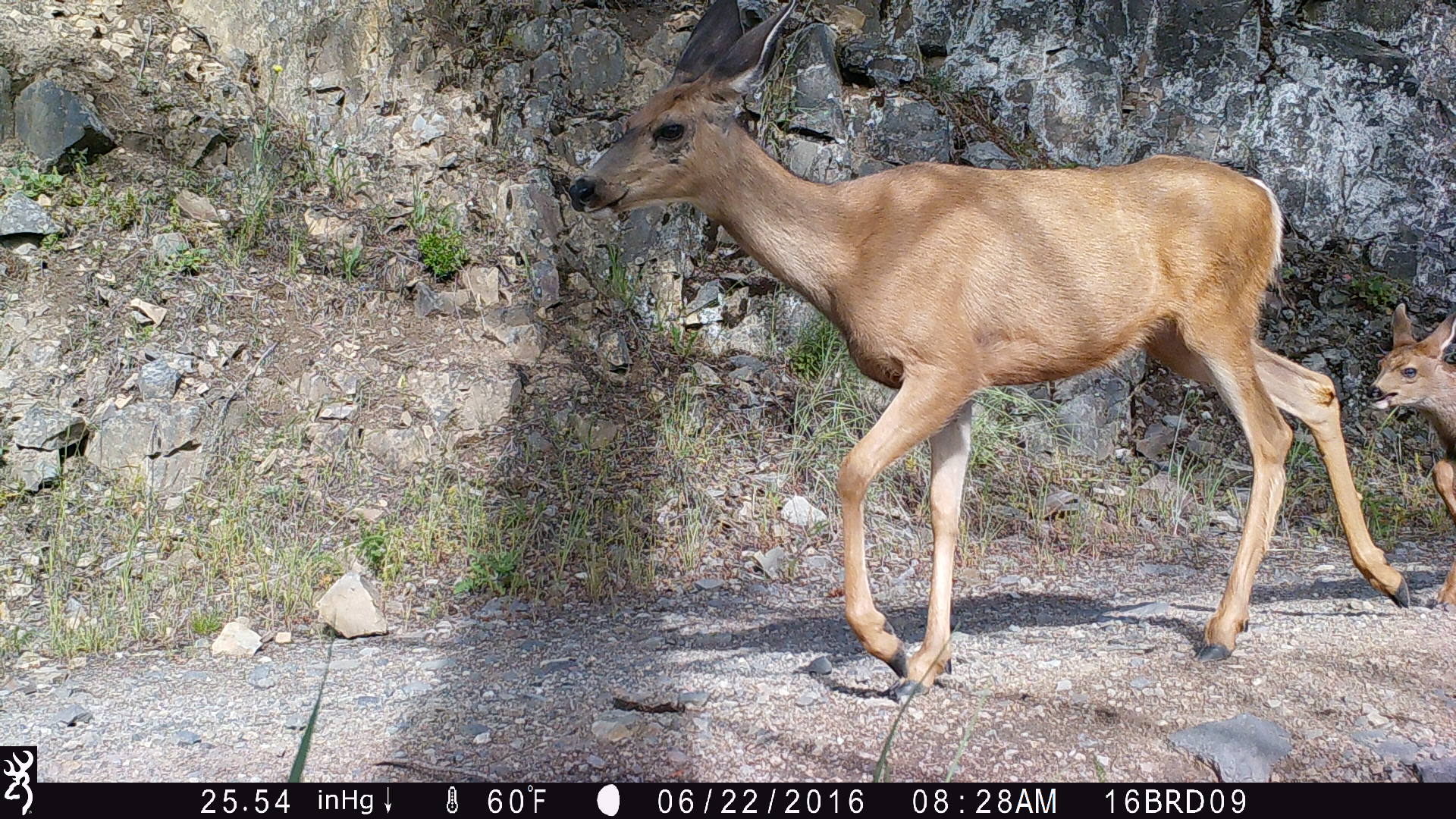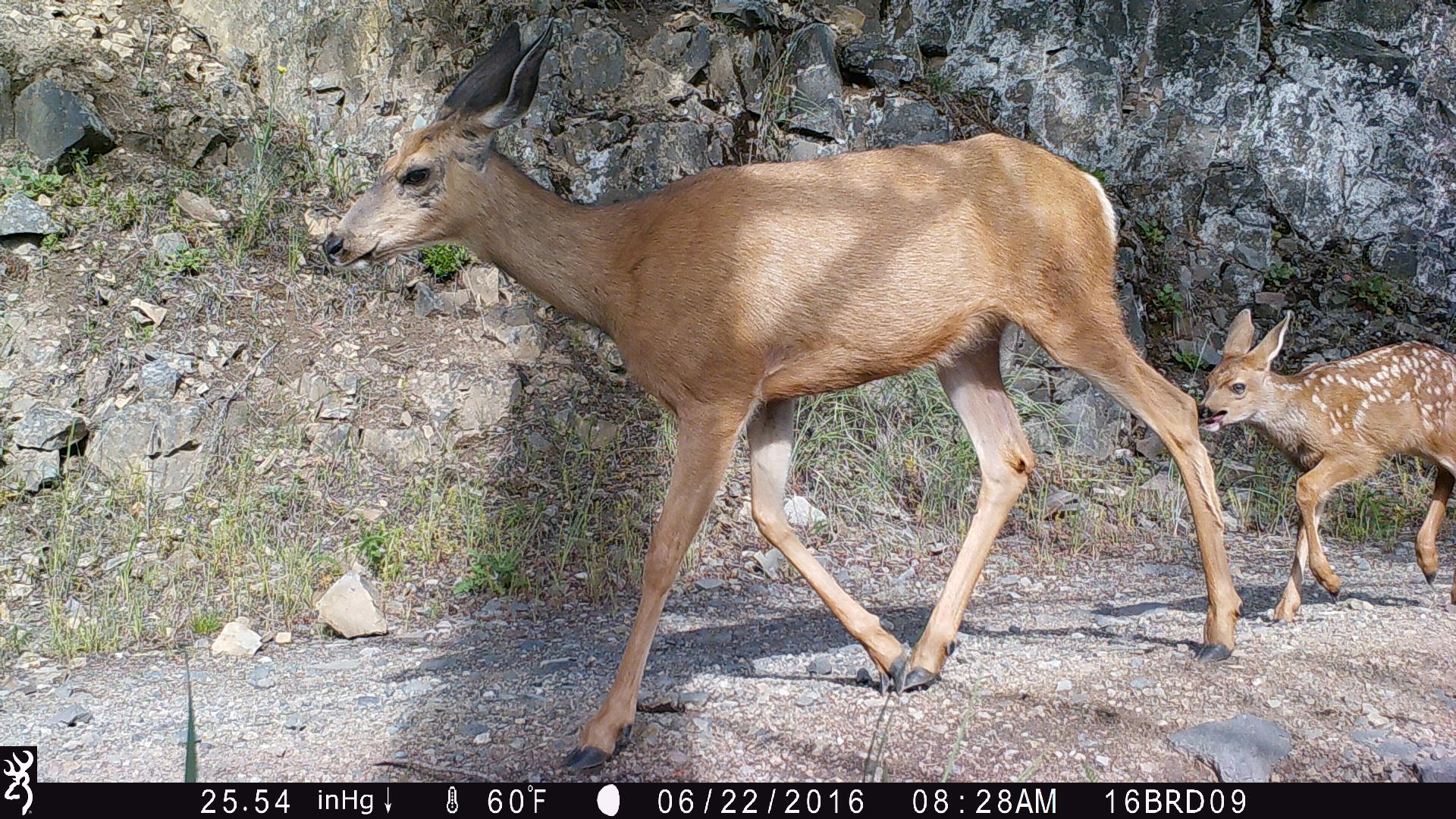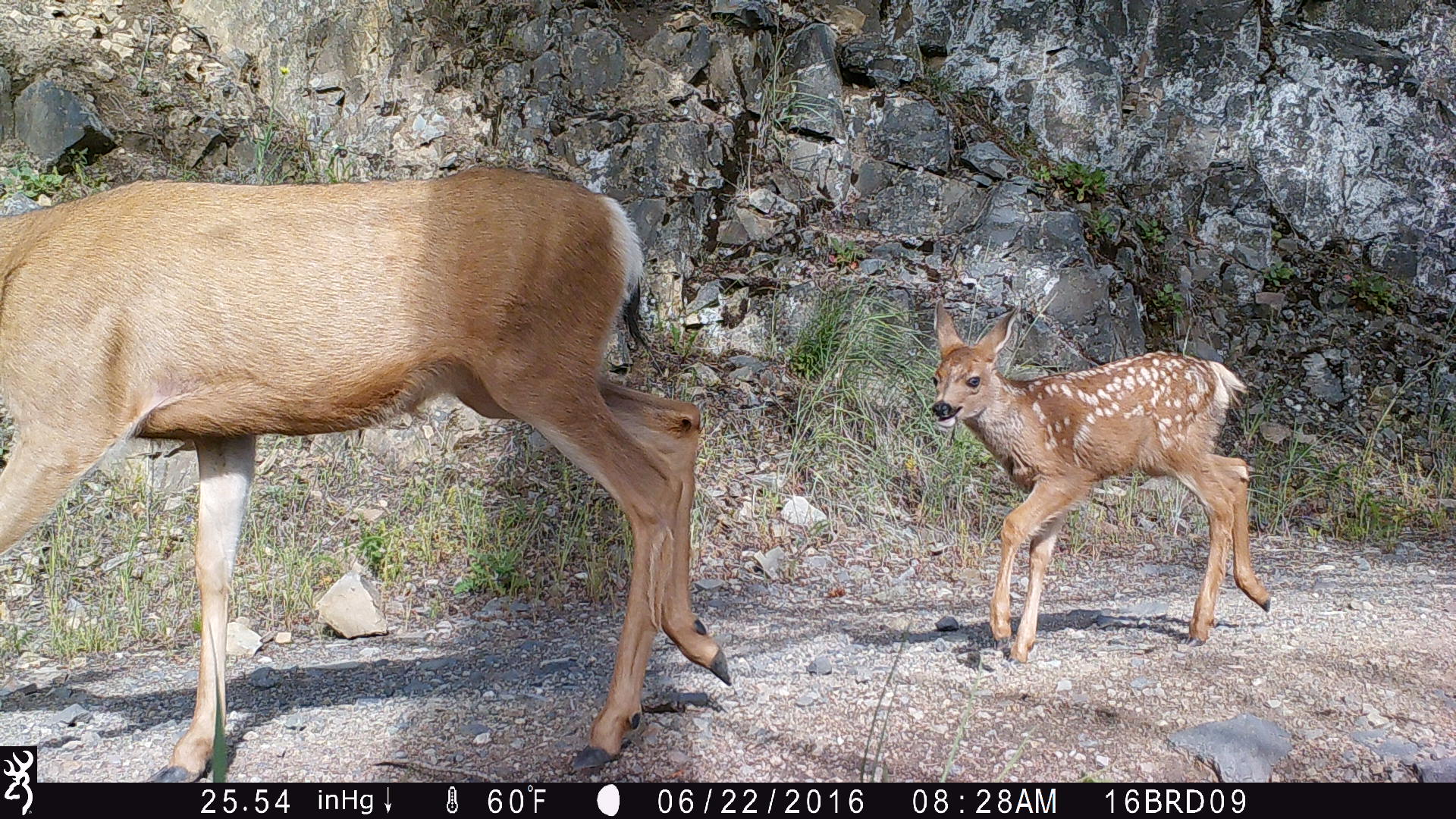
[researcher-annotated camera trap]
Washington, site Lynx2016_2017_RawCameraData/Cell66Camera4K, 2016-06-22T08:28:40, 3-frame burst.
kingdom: Animalia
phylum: Chordata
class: Mammalia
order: Artiodactyla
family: Cervidae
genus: Odocoileus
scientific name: Odocoileus hemionus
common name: mule deer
Odocoileus hemionus (mule deer). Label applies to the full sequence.